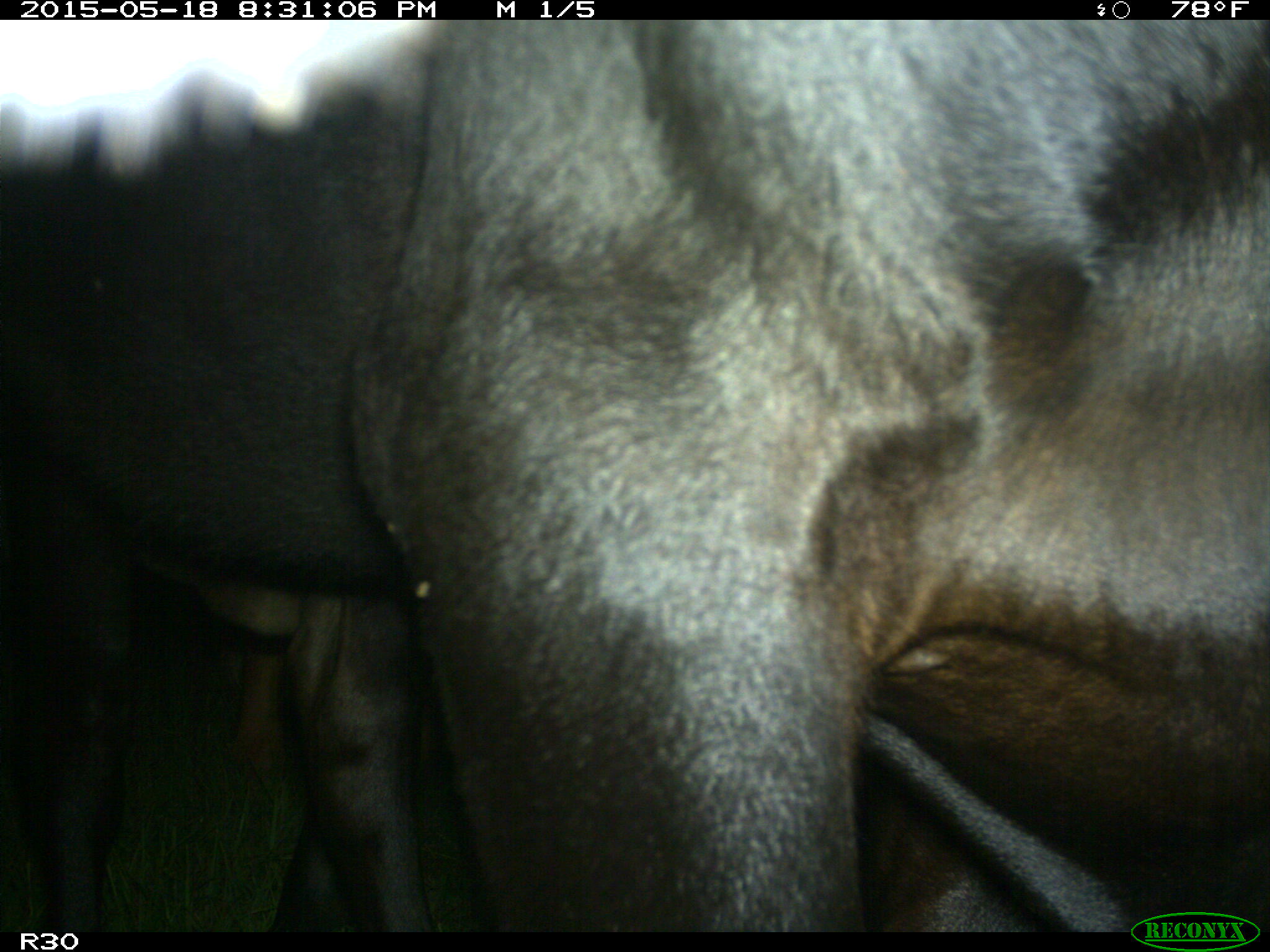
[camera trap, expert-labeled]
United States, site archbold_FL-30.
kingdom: Animalia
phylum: Chordata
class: Mammalia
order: Artiodactyla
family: Bovidae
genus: Bos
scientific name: Bos taurus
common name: domestic cow